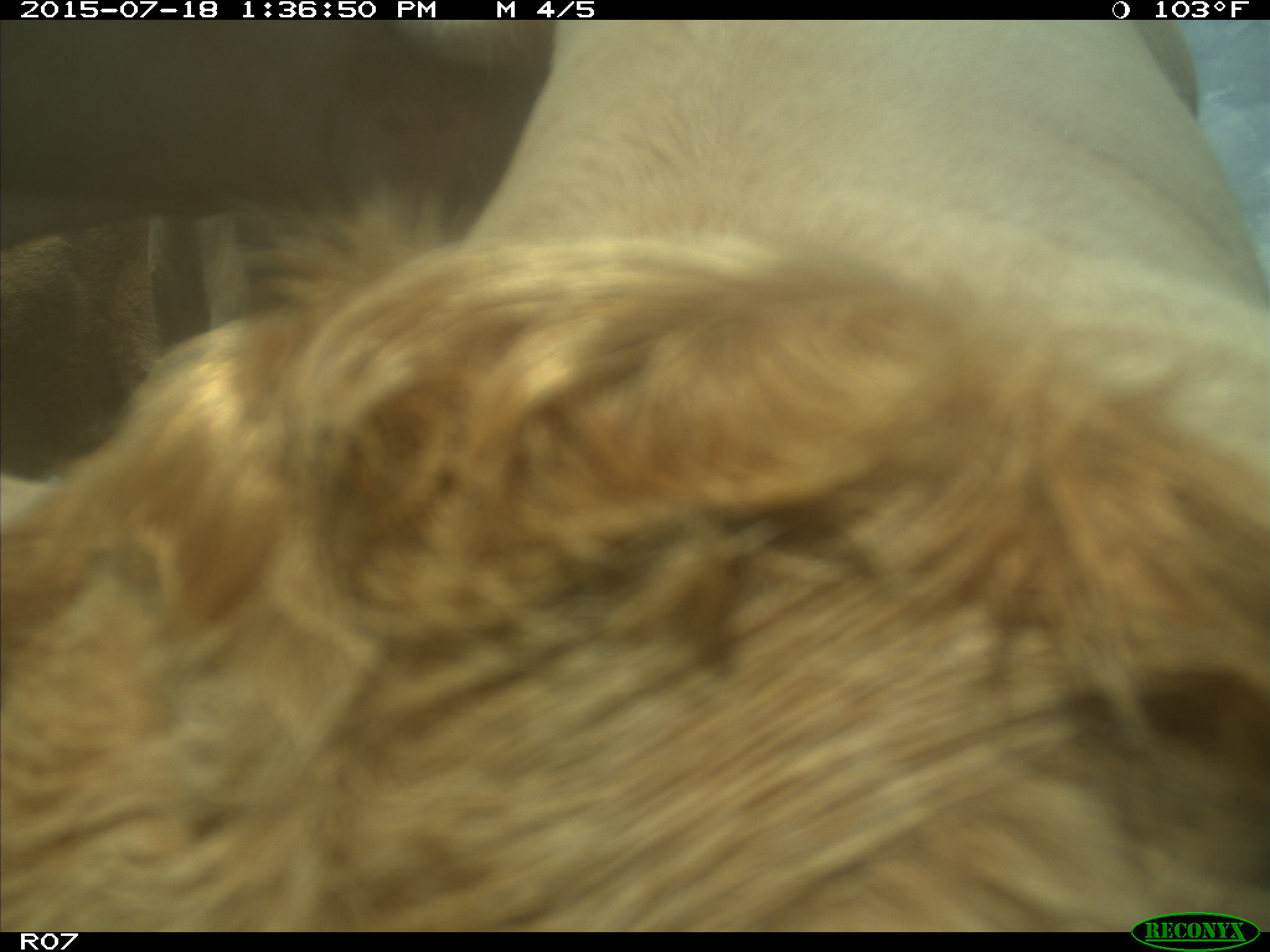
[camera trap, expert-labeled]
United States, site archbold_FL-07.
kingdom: Animalia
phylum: Chordata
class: Mammalia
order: Artiodactyla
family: Bovidae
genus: Bos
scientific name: Bos taurus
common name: domestic cow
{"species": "Bos taurus (domestic cow)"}